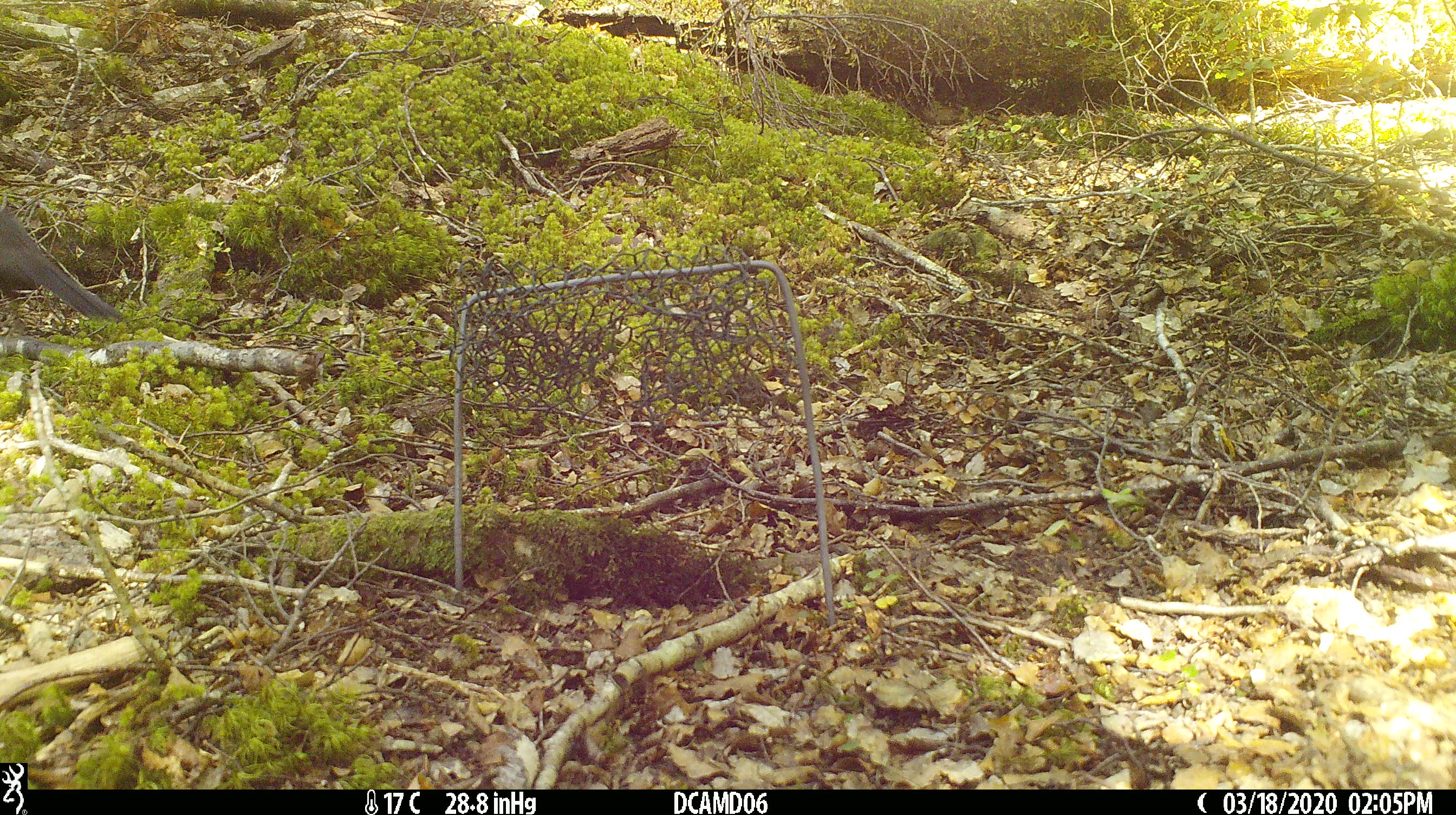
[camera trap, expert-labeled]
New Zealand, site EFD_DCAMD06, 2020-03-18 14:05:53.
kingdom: Animalia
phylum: Chordata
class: Aves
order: Passeriformes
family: Turdidae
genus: Turdus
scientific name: Turdus merula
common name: eurasian blackbird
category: blackbird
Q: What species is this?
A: Blackbird (eurasian blackbird) (Turdus merula).